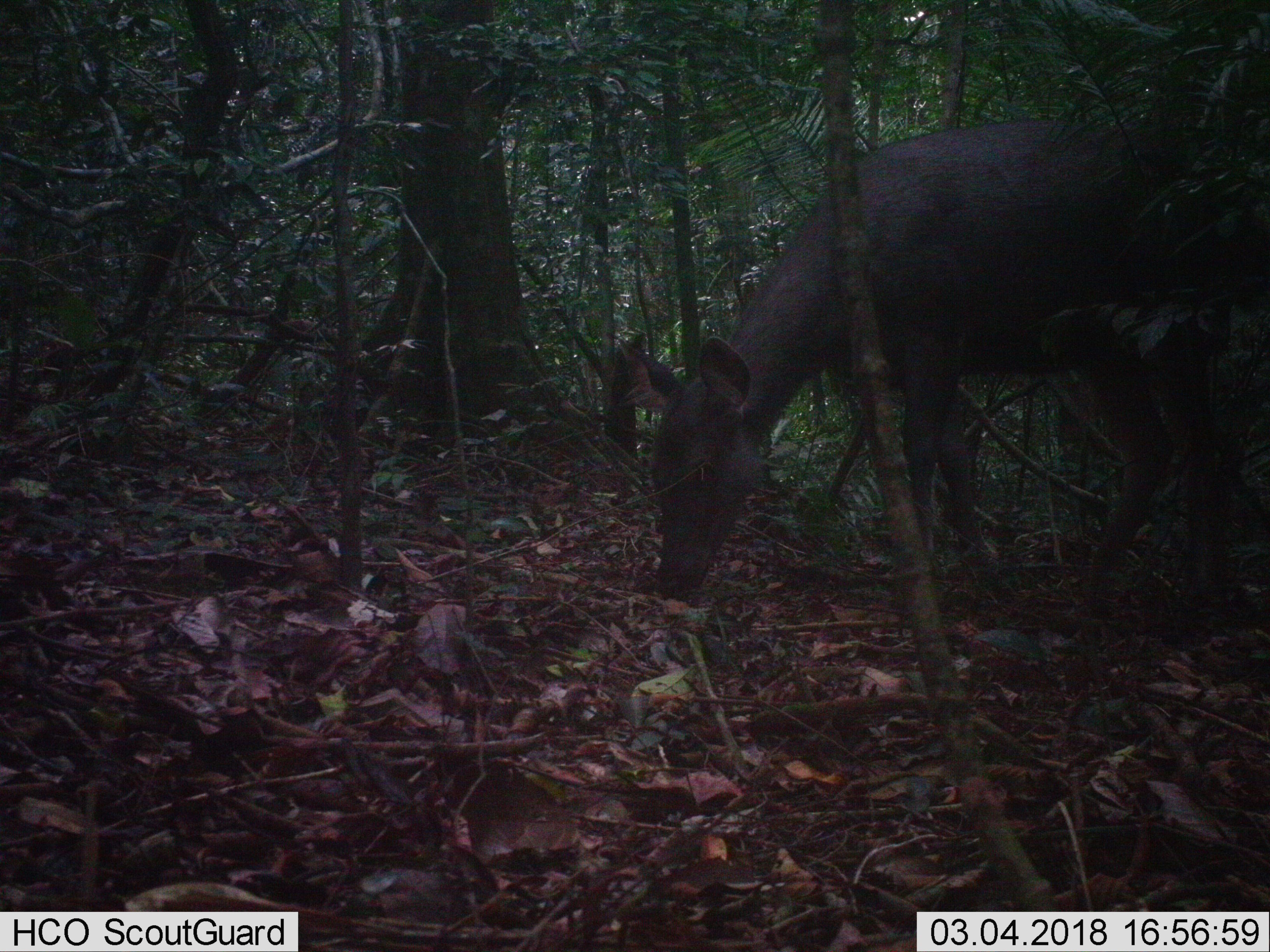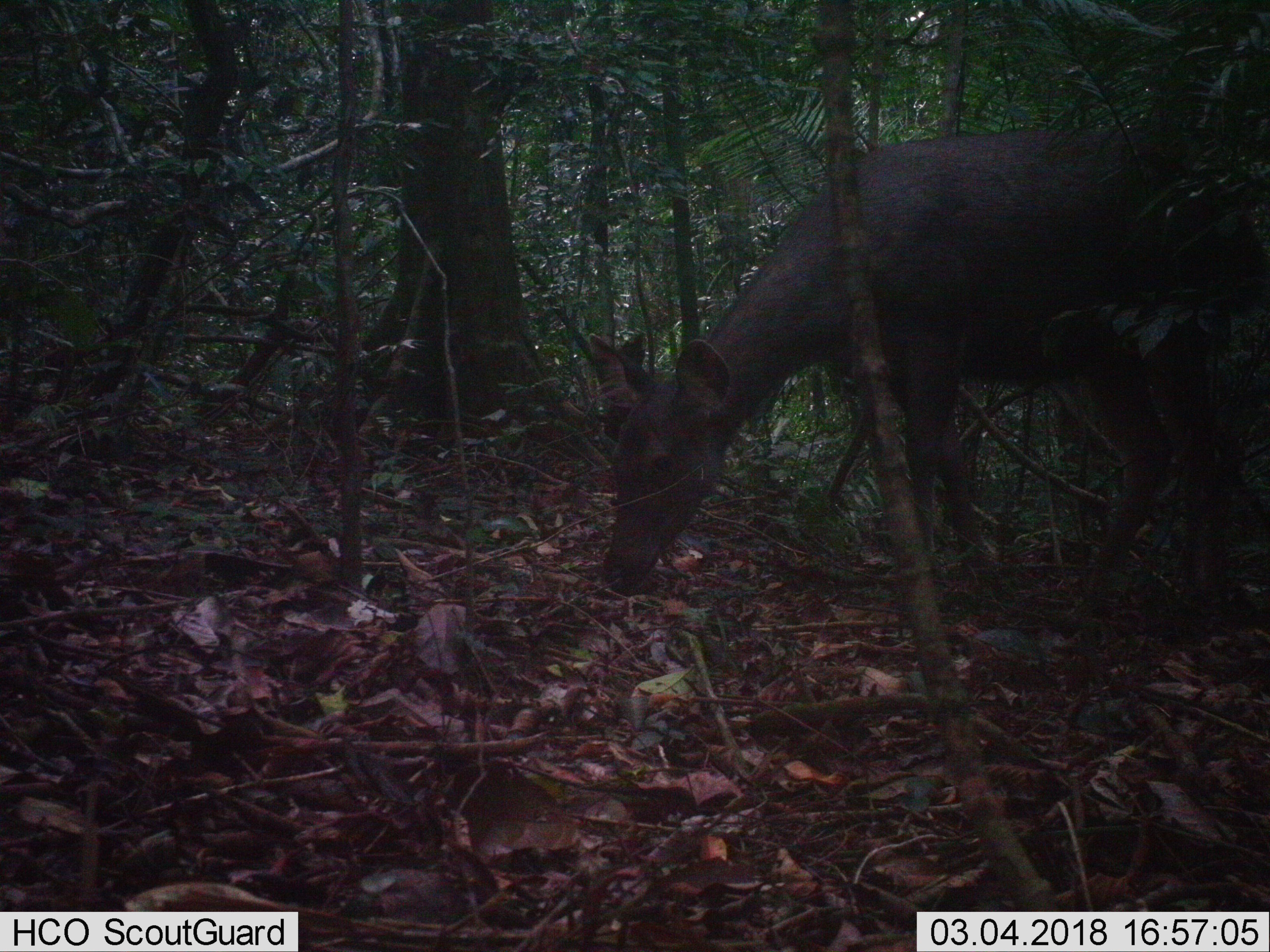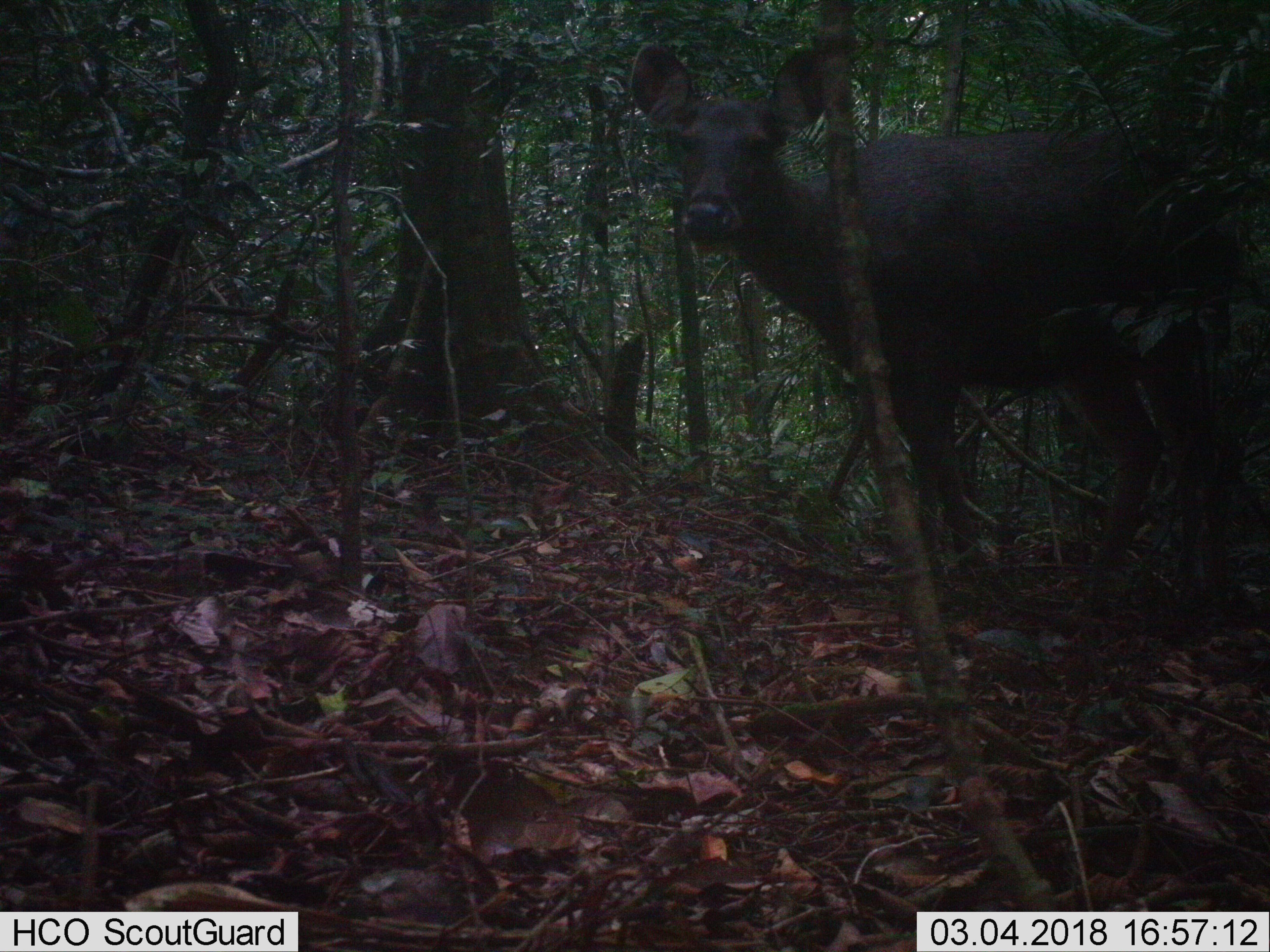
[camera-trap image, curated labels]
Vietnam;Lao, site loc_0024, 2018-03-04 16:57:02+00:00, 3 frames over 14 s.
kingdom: Animalia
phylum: Chordata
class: Mammalia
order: Artiodactyla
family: Cervidae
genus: Rusa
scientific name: Rusa unicolor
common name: sambar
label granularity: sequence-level